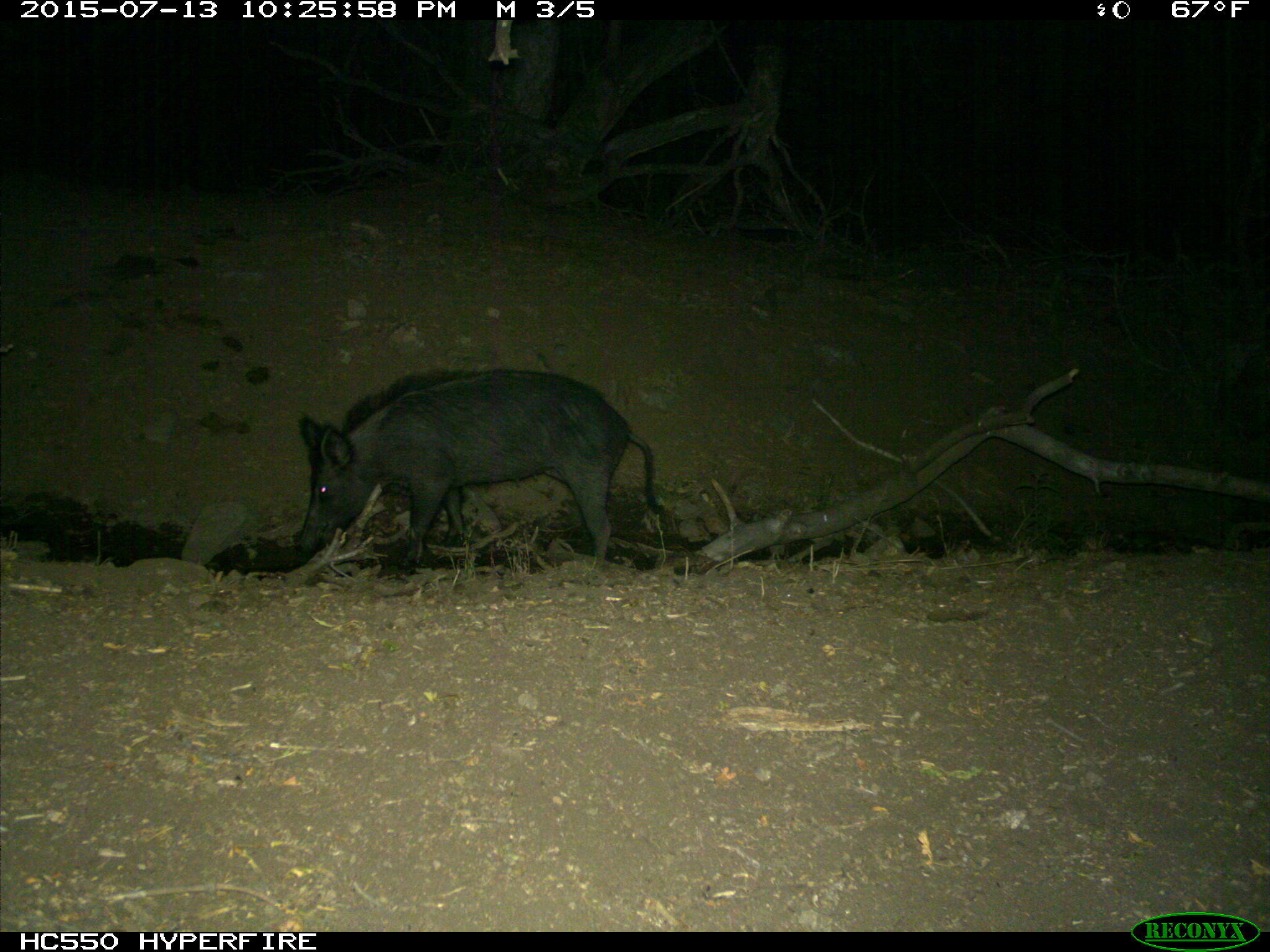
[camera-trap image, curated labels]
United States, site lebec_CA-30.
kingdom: Animalia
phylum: Chordata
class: Mammalia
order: Artiodactyla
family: Suidae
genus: Sus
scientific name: Sus scrofa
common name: wild boar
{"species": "Sus scrofa (wild boar)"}